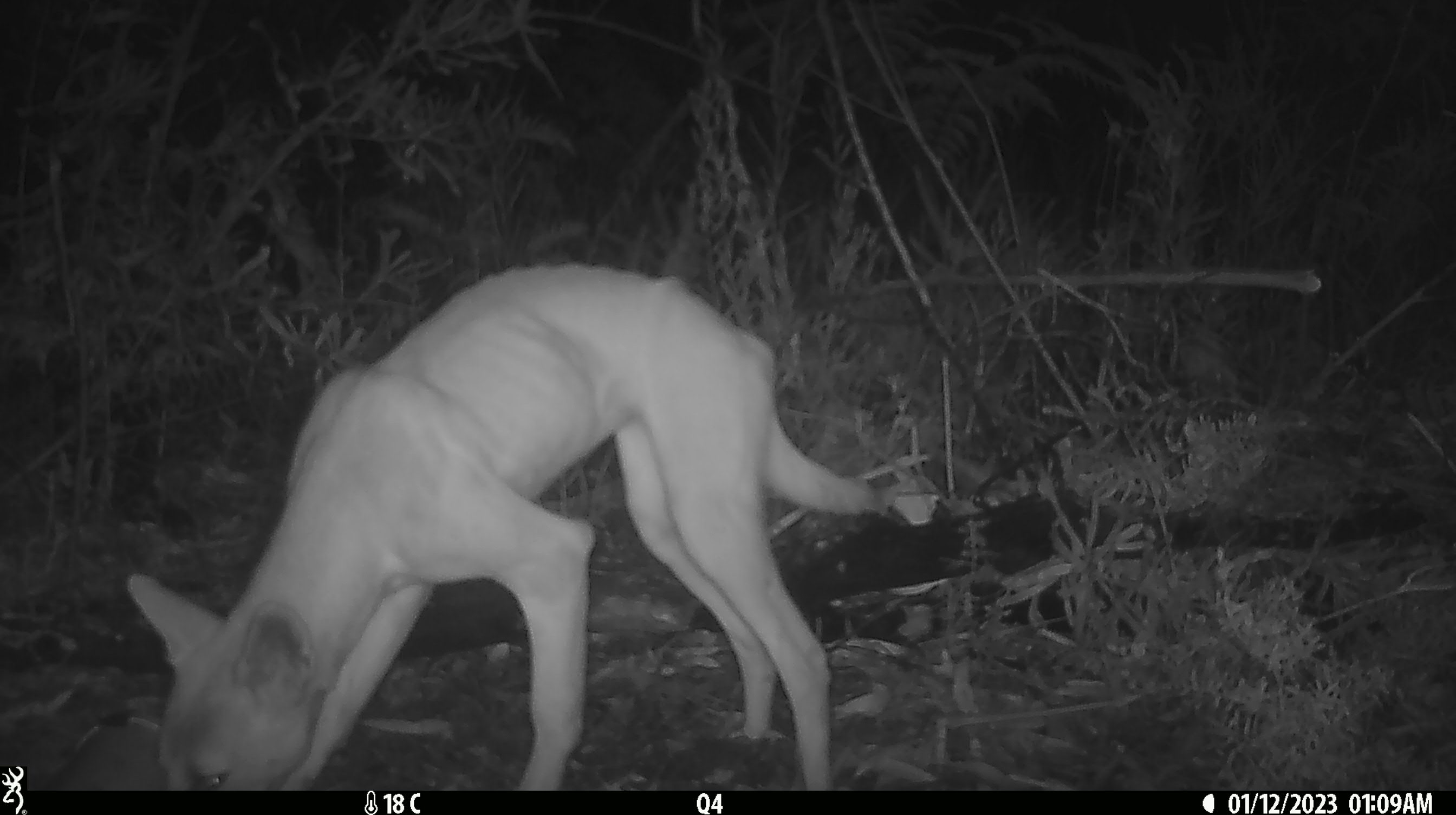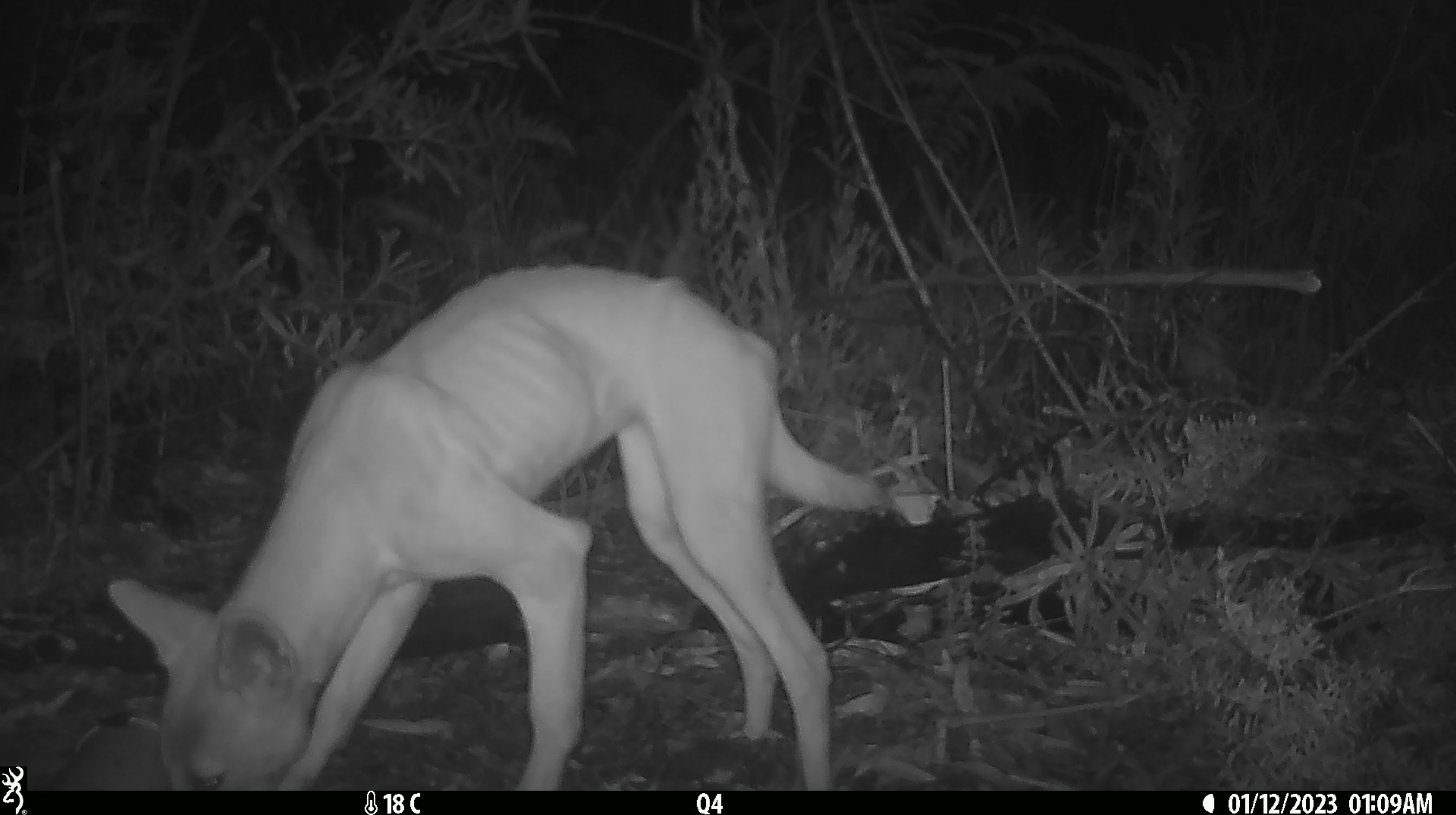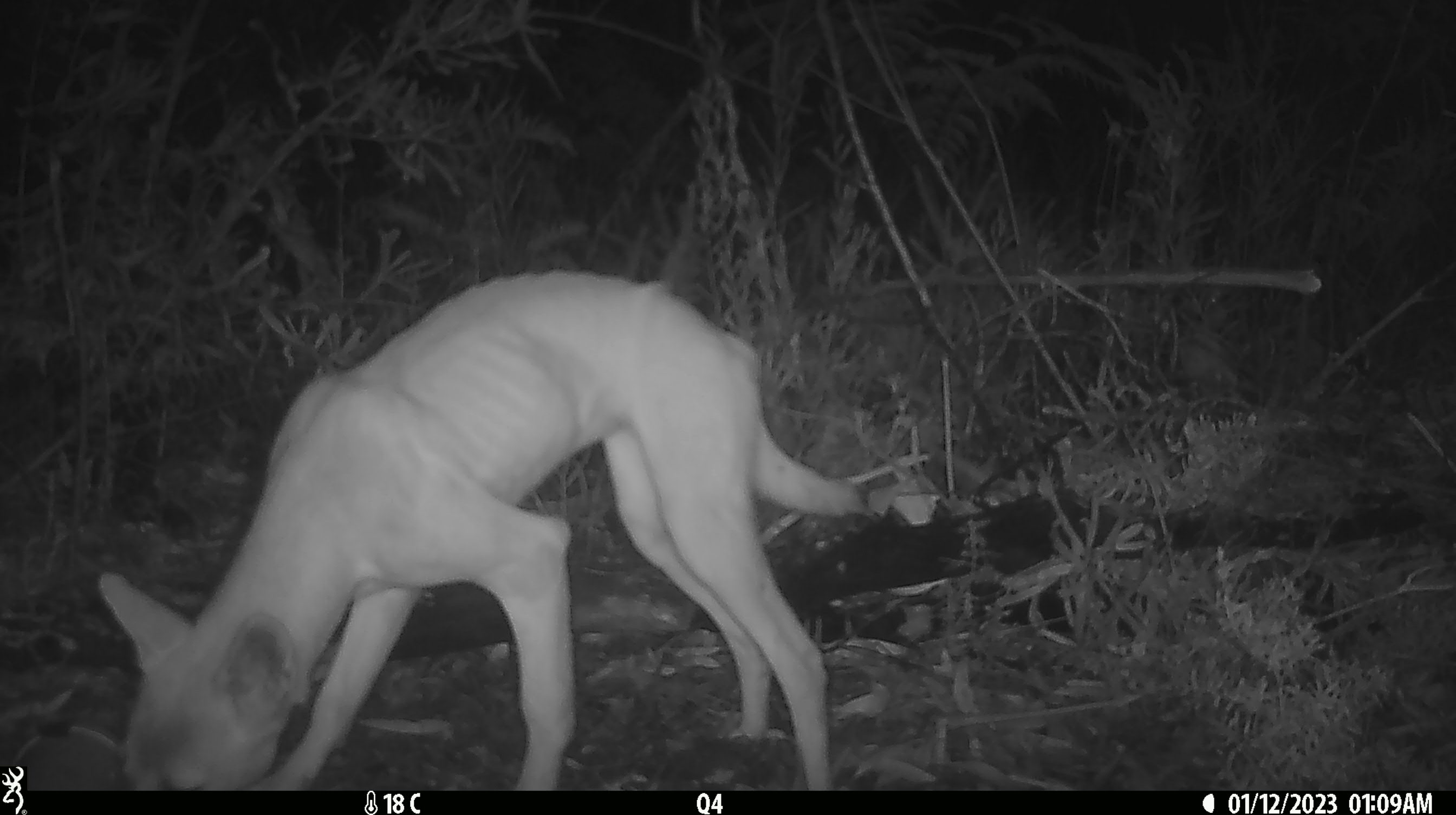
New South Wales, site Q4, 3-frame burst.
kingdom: Animalia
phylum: Chordata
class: Mammalia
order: Carnivora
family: Canidae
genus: Canis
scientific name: Canis familiaris dingo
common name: dingo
Dingo (Canis familiaris dingo).